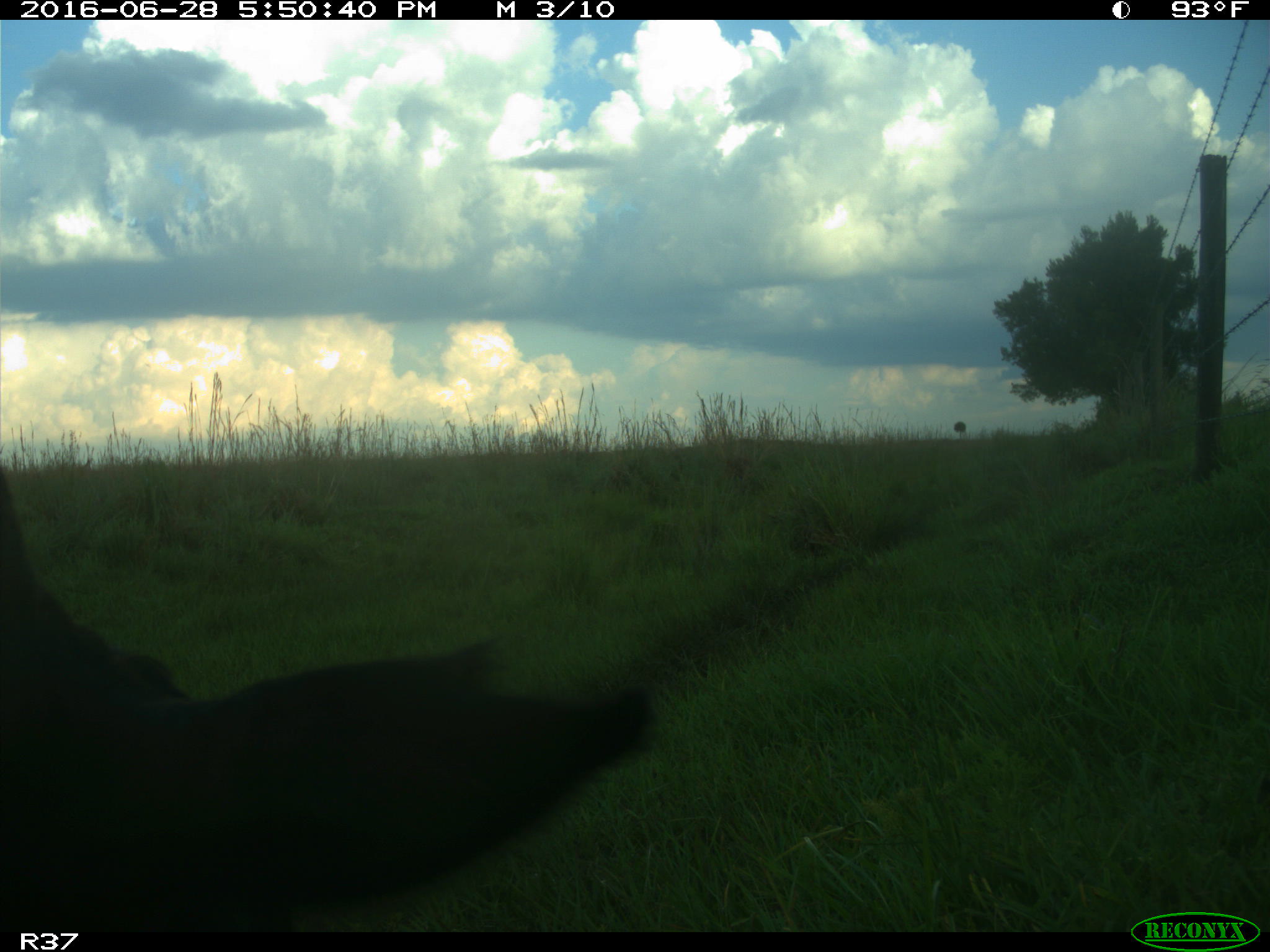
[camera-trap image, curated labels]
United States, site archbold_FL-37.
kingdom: Animalia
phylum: Chordata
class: Mammalia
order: Artiodactyla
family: Bovidae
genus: Bos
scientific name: Bos taurus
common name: domestic cow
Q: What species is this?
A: Bos taurus (domestic cow).